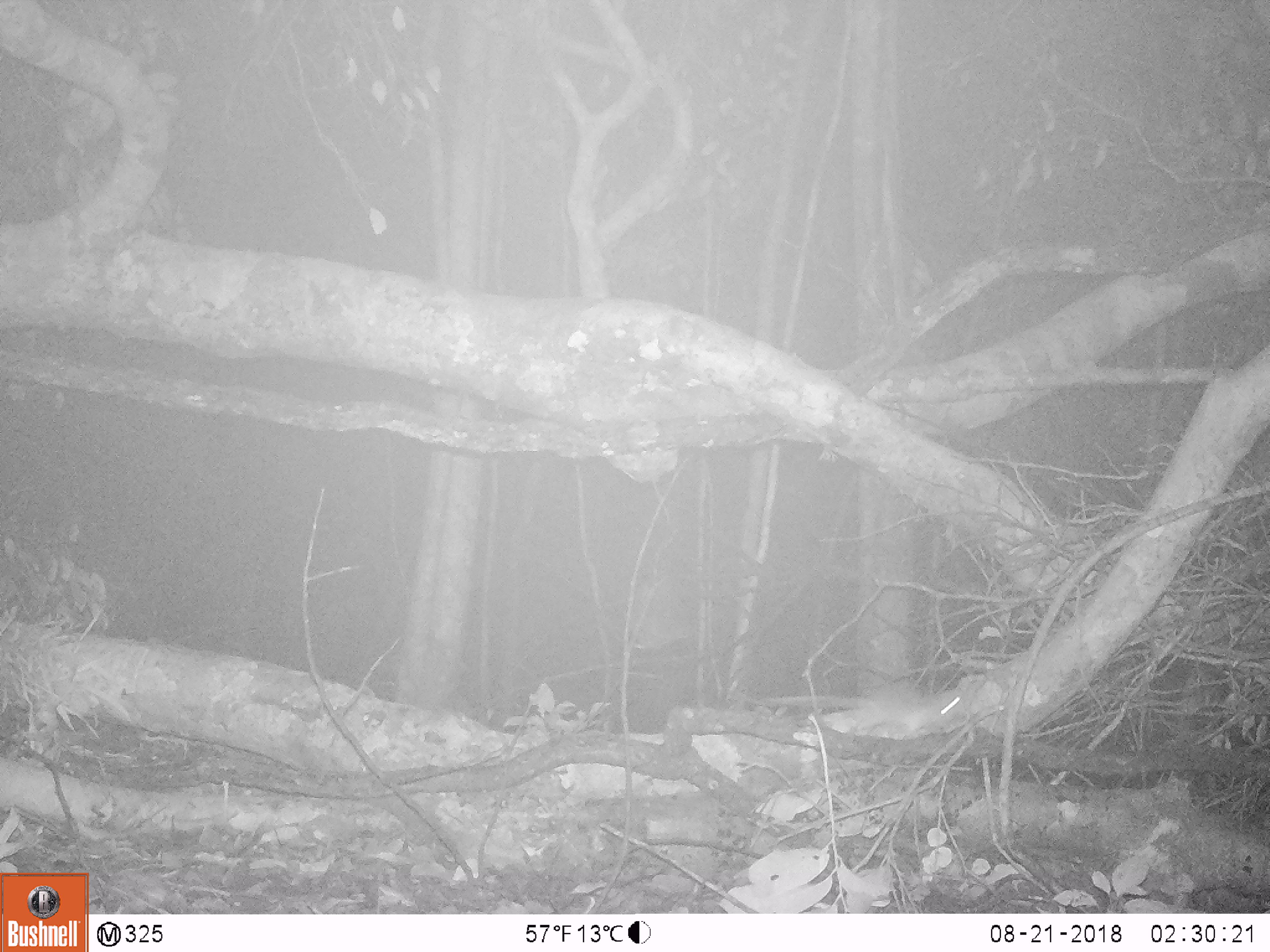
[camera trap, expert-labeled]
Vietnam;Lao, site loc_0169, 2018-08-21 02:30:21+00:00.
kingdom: Animalia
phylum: Chordata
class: Mammalia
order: Rodentia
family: Muridae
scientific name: Muridae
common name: old-world mice and rats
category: unidentified murid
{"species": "unidentified murid (old-world mice and rats) (Muridae)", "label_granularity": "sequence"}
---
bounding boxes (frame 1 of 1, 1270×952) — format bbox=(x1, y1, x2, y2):
unidentified murid: bbox=(749, 679, 967, 742)